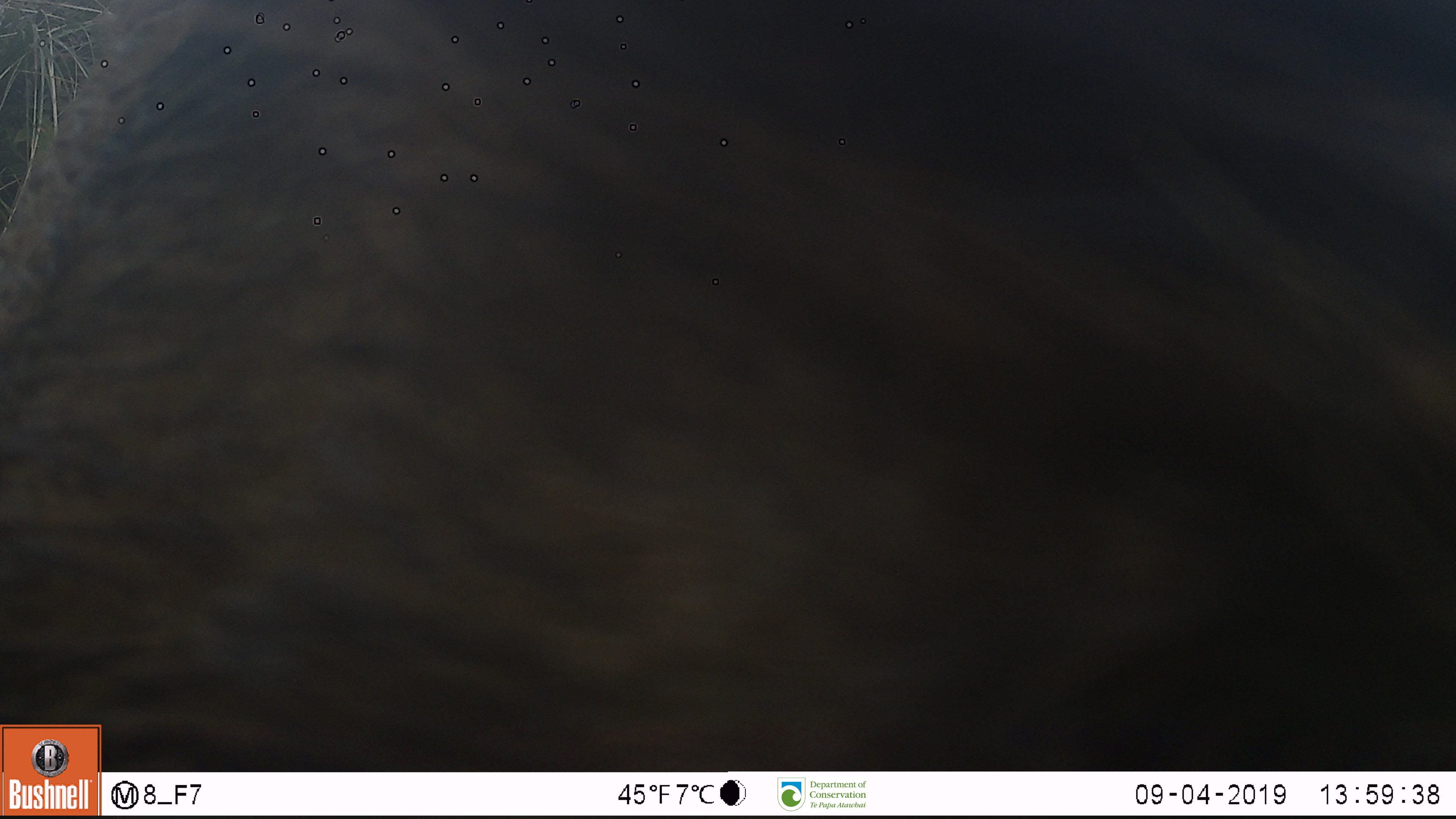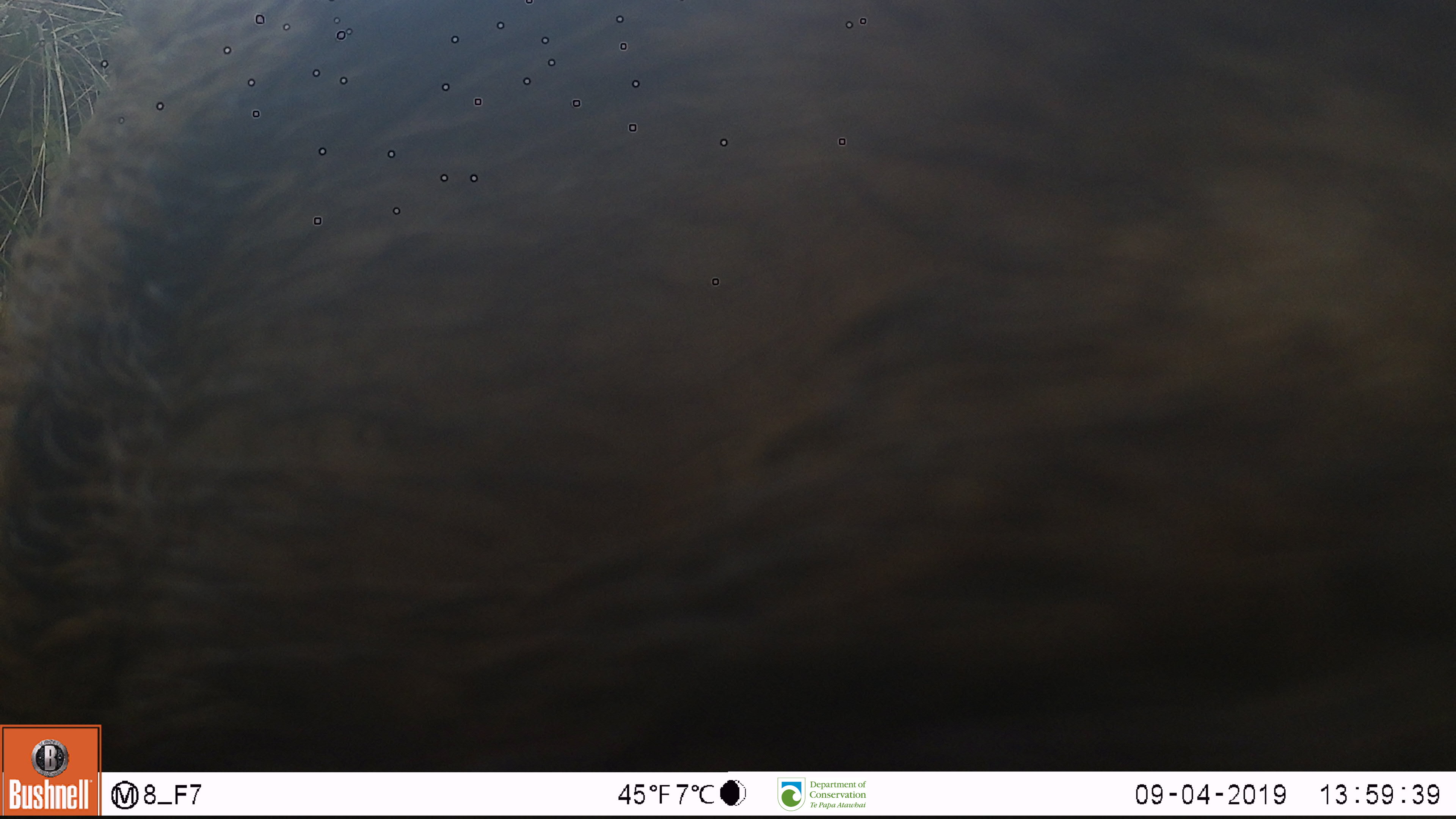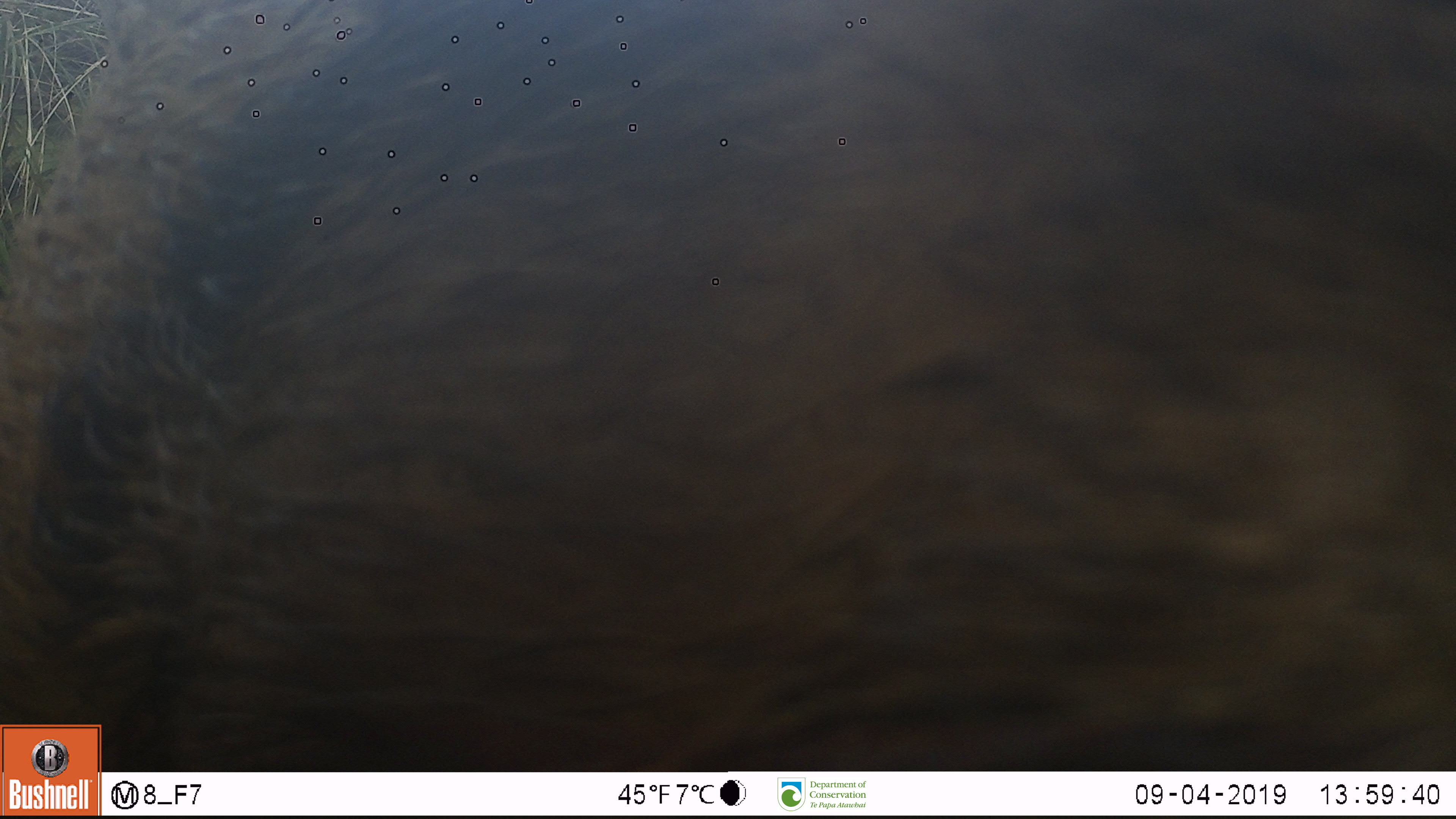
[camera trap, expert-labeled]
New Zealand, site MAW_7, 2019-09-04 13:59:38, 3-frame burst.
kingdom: Animalia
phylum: Chordata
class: Mammalia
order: Artiodactyla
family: Suidae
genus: Sus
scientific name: Sus scrofa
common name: pig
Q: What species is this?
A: Pig (Sus scrofa).